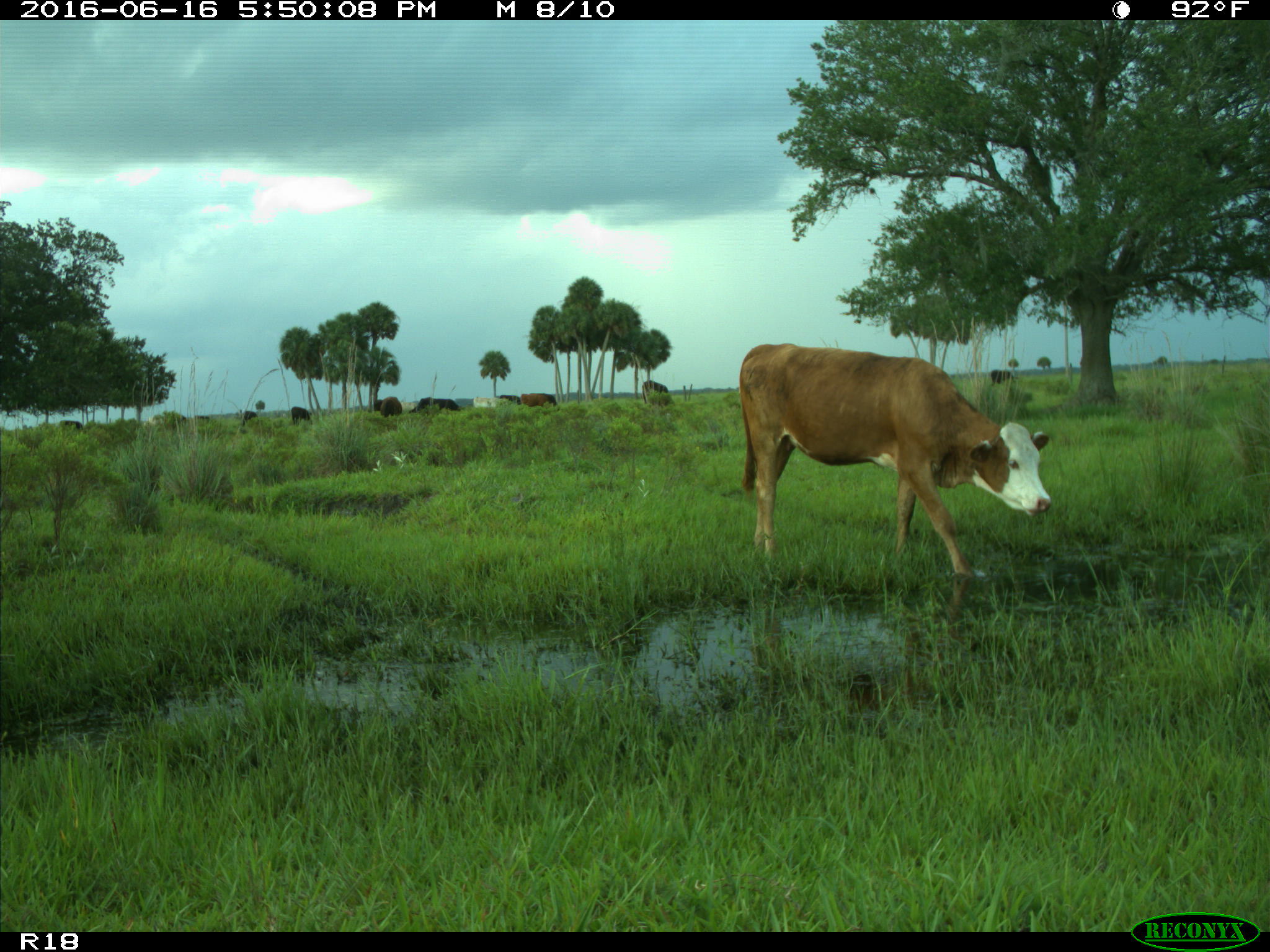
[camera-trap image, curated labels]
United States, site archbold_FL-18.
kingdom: Animalia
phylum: Chordata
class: Mammalia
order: Artiodactyla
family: Bovidae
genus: Bos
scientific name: Bos taurus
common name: domestic cow